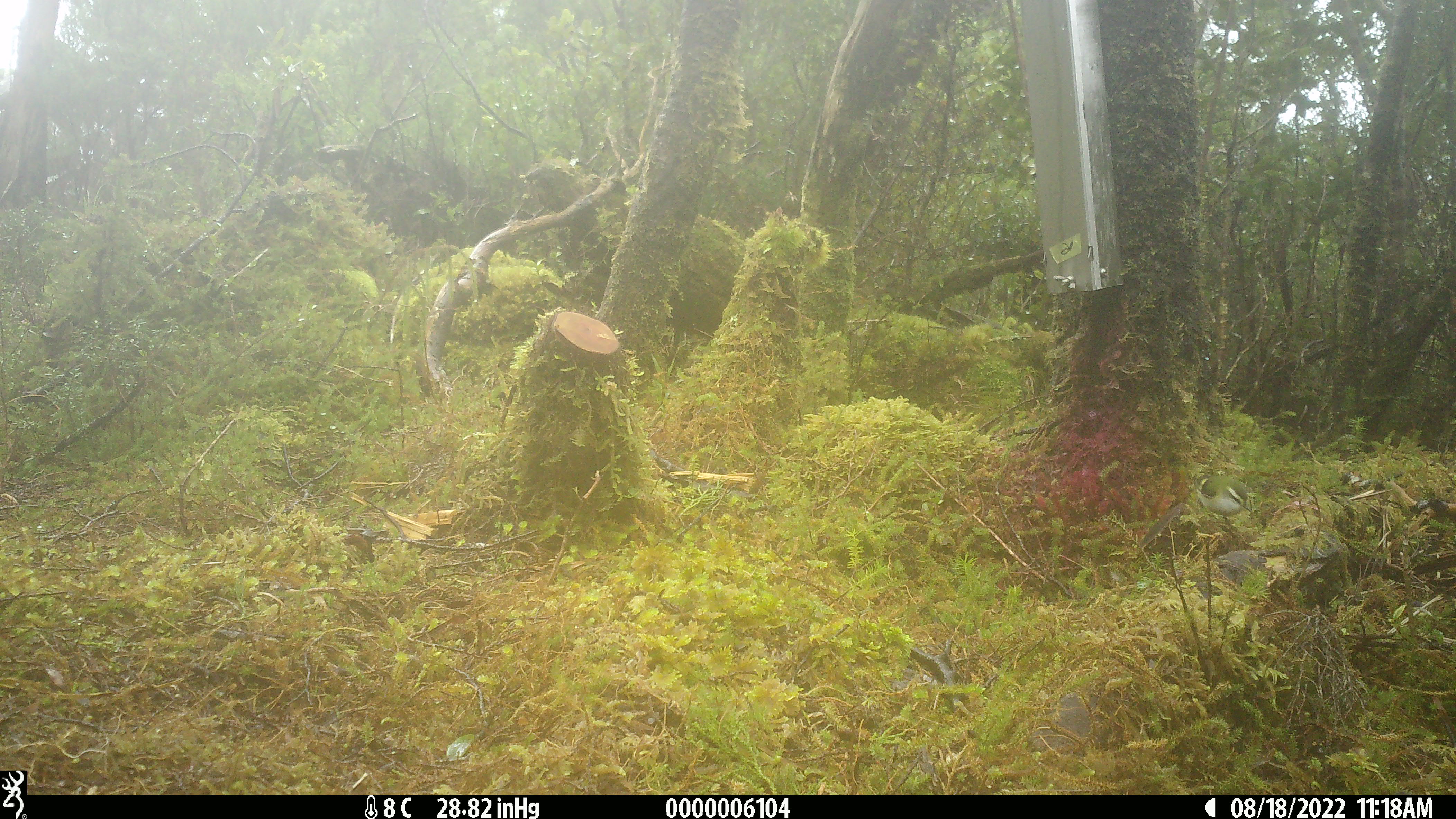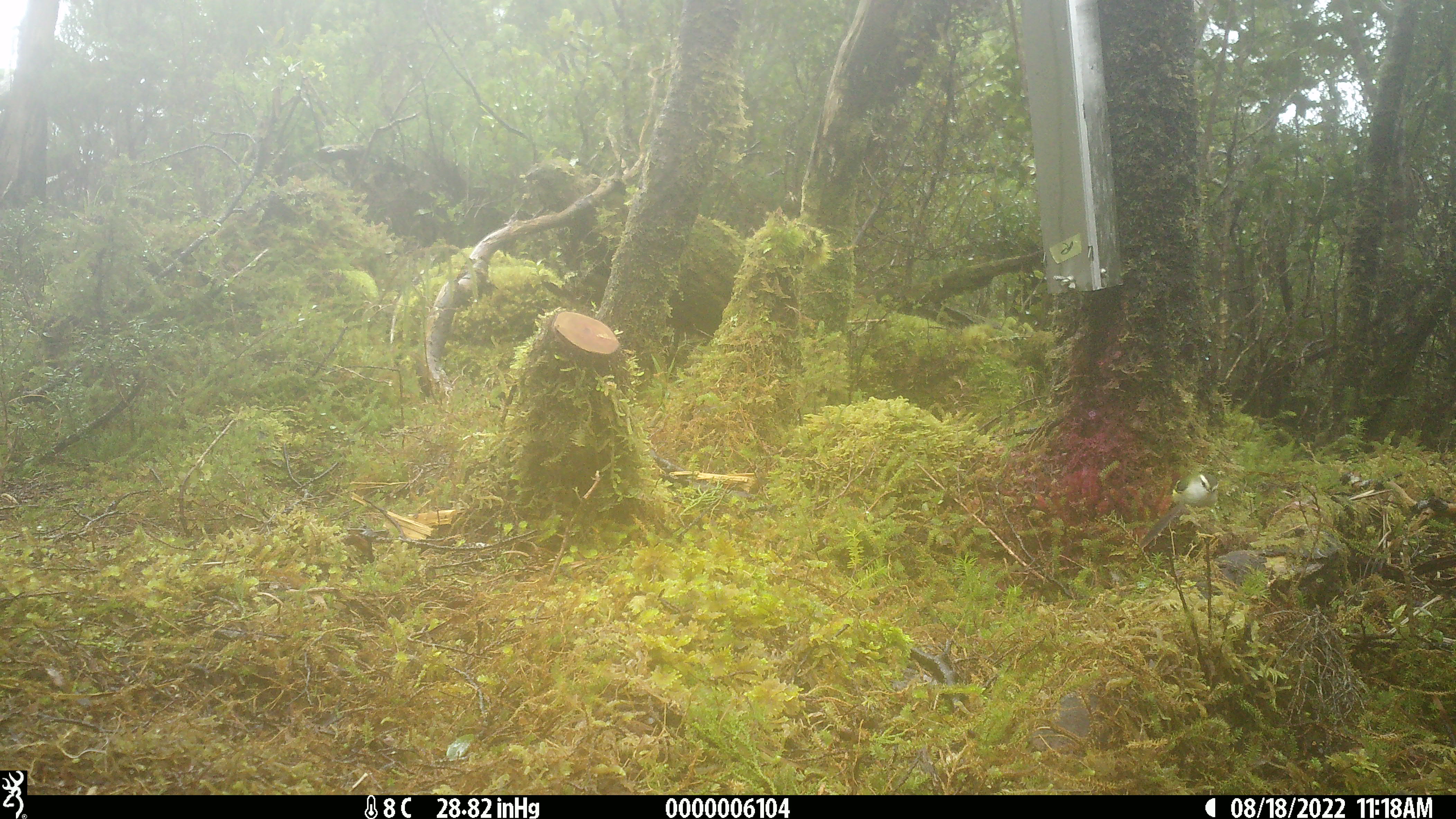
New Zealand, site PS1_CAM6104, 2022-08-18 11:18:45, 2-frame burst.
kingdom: Animalia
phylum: Chordata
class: Aves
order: Passeriformes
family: Acanthisittidae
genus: Acanthisitta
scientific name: Acanthisitta chloris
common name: rifleman